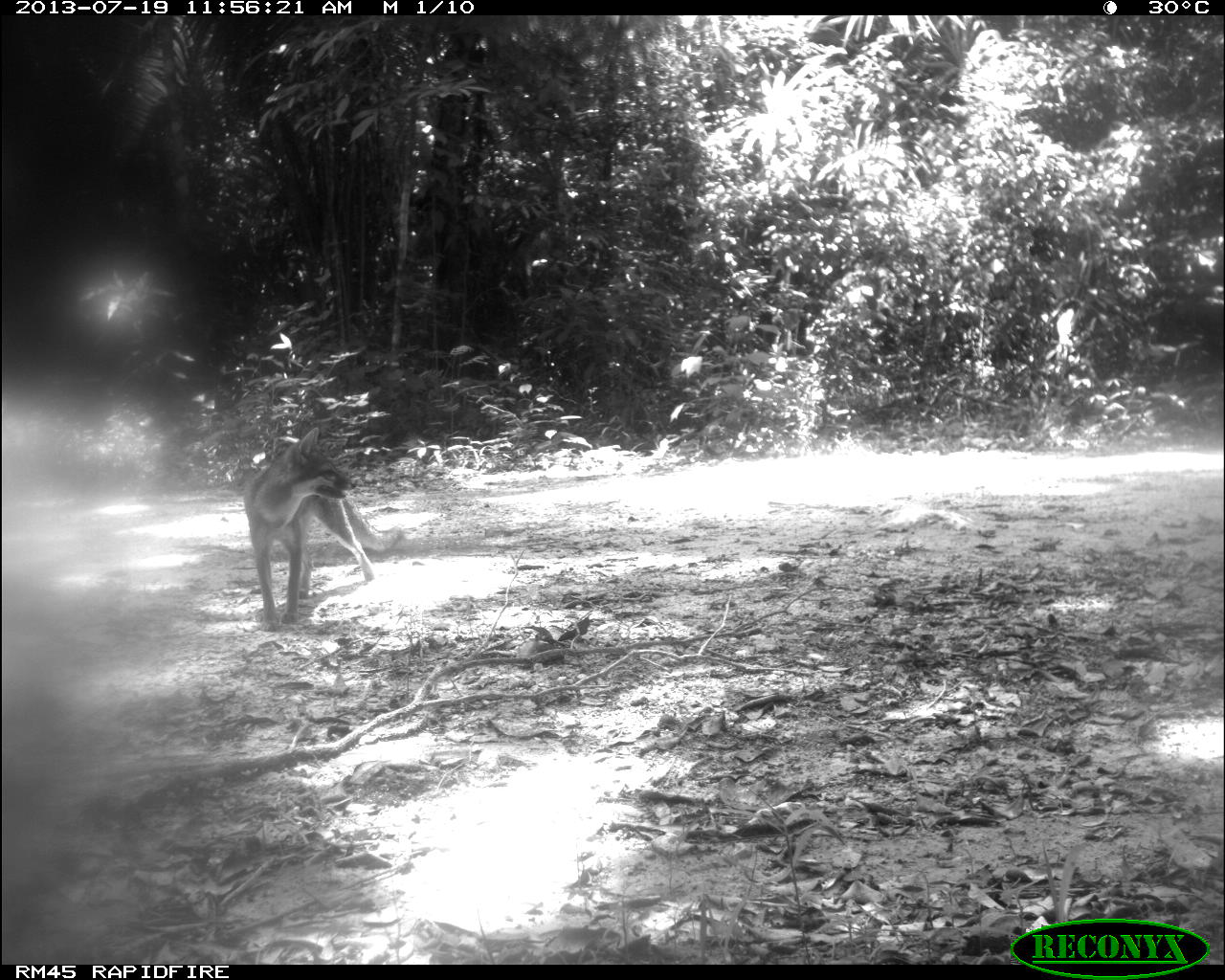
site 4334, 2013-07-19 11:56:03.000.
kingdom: Animalia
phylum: Chordata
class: Mammalia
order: Carnivora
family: Canidae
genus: Urocyon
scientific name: Urocyon cinereoargenteus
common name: gray fox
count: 2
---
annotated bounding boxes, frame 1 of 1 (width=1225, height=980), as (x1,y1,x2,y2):
urocyon cinereoargenteus: (240,426,404,632)